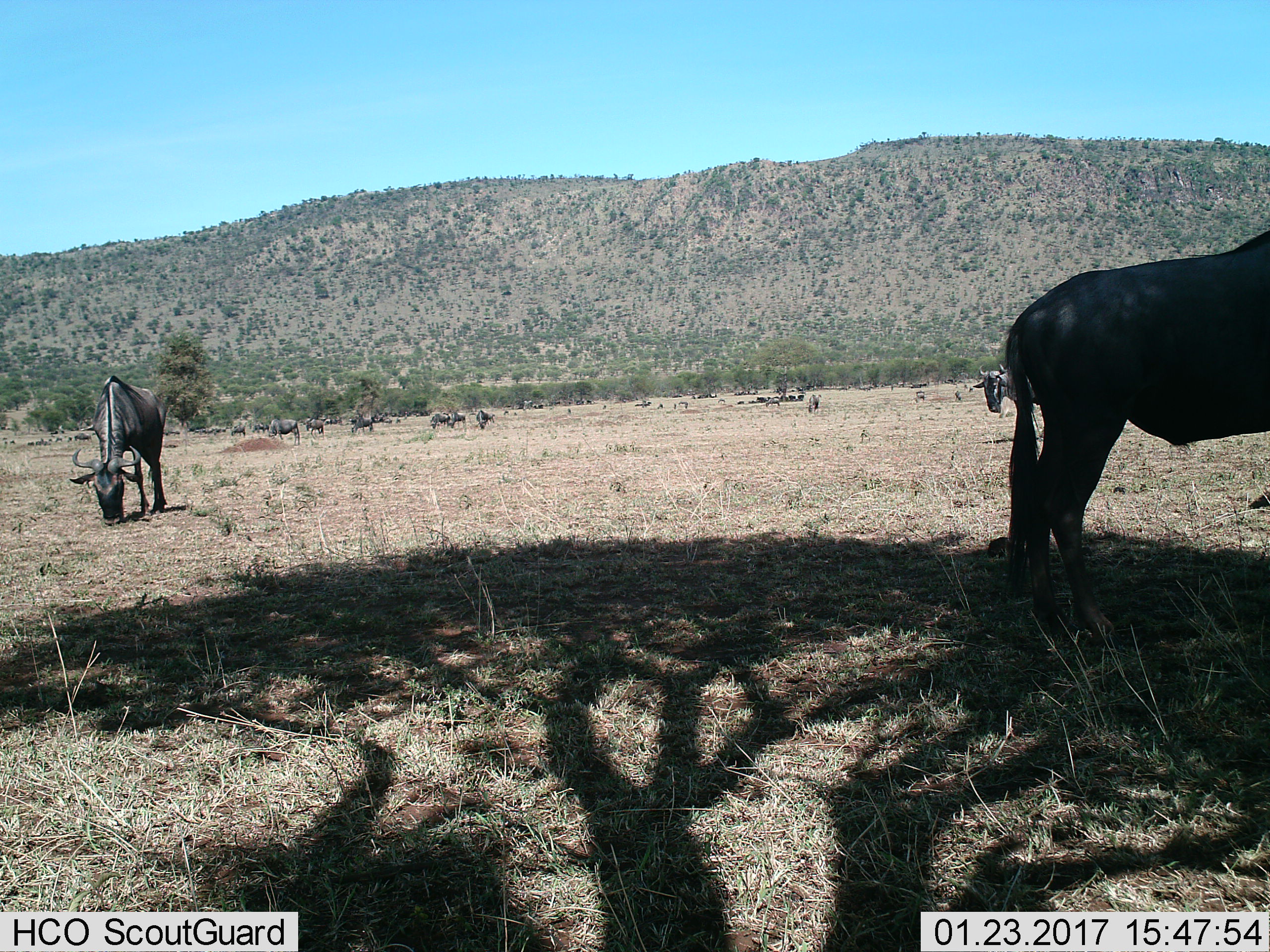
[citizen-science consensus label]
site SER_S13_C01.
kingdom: Animalia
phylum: Chordata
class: Mammalia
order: Artiodactyla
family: Bovidae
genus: Connochaetes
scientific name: Connochaetes taurinus taurinus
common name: blue wildebeest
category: wildebeestblue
Wildebeestblue (blue wildebeest) (Connochaetes taurinus taurinus), count 11-50. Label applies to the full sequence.